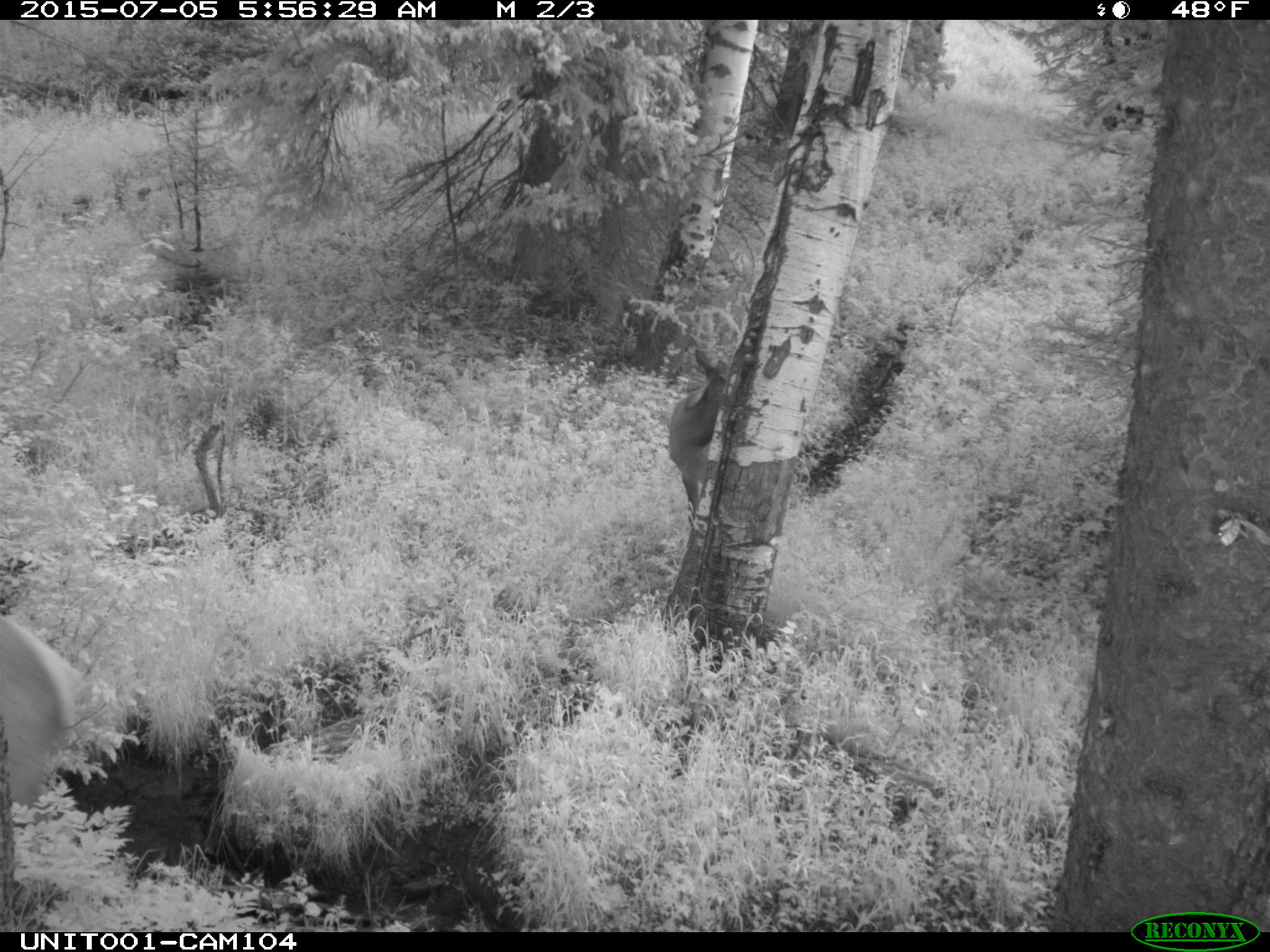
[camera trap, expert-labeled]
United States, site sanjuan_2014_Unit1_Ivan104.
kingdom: Animalia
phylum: Chordata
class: Mammalia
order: Artiodactyla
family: Cervidae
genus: Cervus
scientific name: Cervus elaphus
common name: red deer